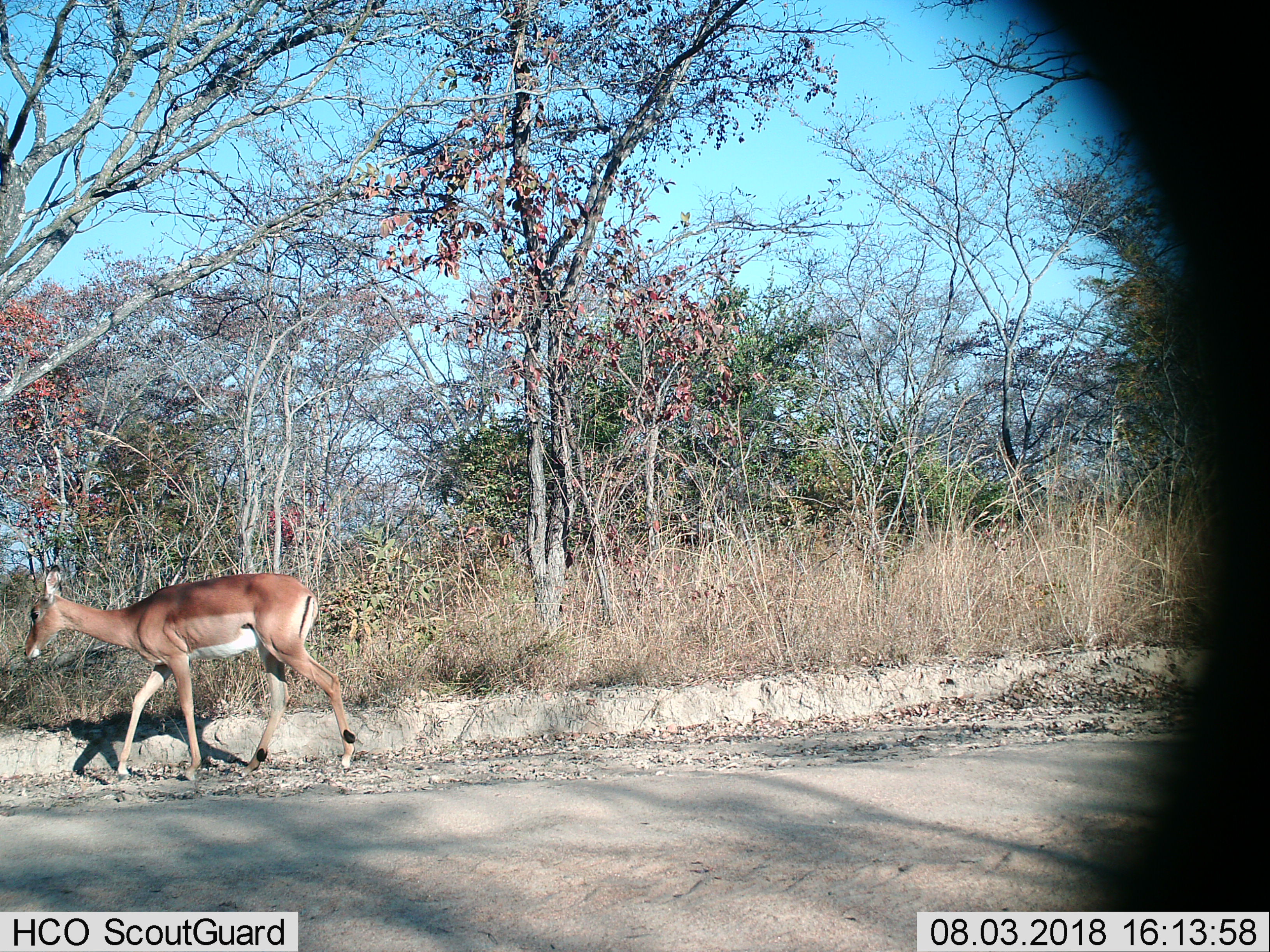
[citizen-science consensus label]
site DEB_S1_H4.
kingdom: Animalia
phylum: Chordata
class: Mammalia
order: Artiodactyla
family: Bovidae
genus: Aepyceros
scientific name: Aepyceros melampus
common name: impala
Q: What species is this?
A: Impala (Aepyceros melampus).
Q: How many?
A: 1.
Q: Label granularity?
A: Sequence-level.